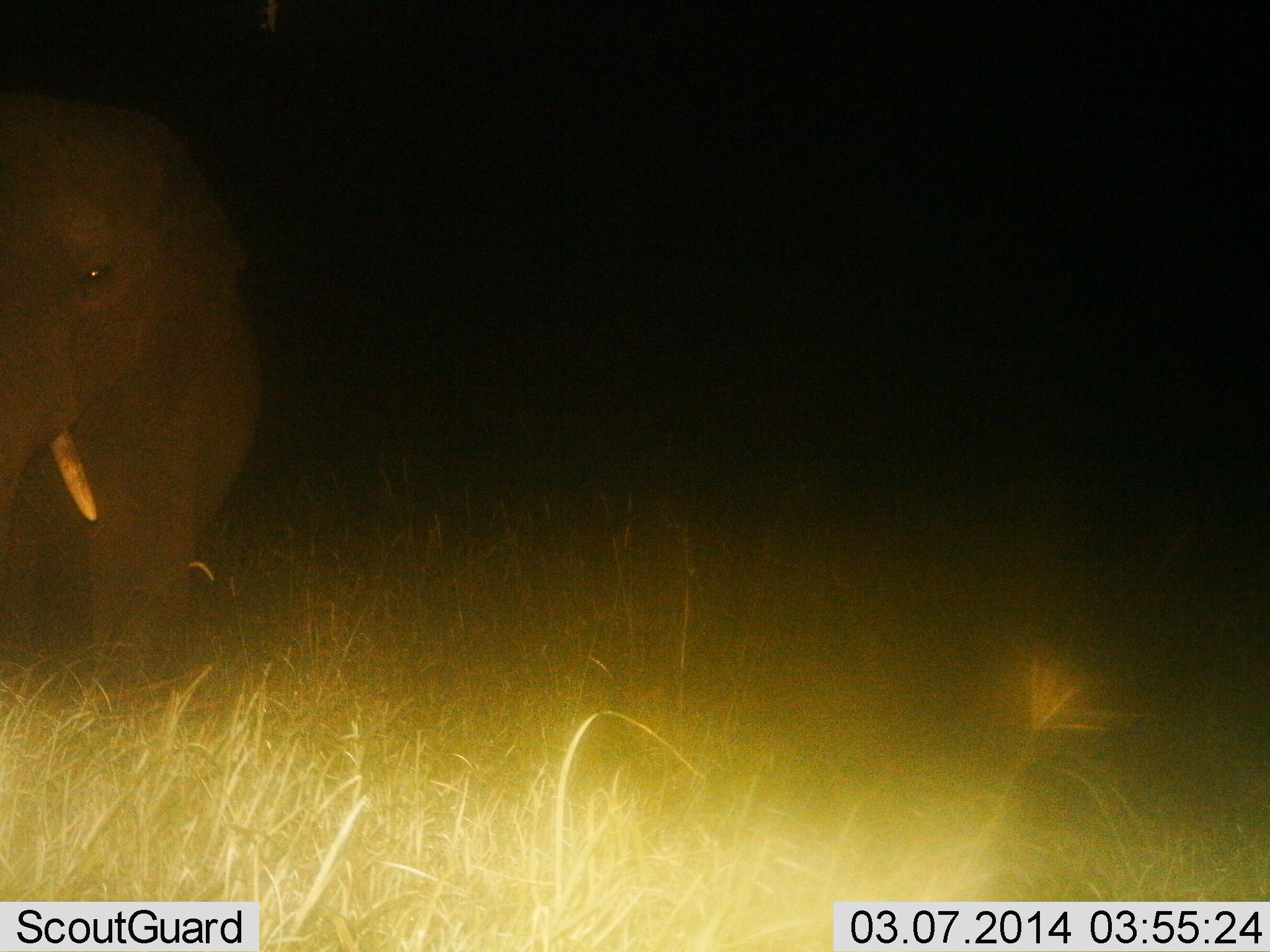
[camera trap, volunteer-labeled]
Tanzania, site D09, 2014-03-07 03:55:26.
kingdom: Animalia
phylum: Chordata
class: Mammalia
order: Proboscidea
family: Elephantidae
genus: Loxodonta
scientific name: Loxodonta africana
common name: african bush elephant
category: elephant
Elephant (african bush elephant) (Loxodonta africana), count 1. Behavior (volunteer vote fractions): standing 80%, resting 0%, moving 20%, interacting 0%. Young present (vote fraction): 0%. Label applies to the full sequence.